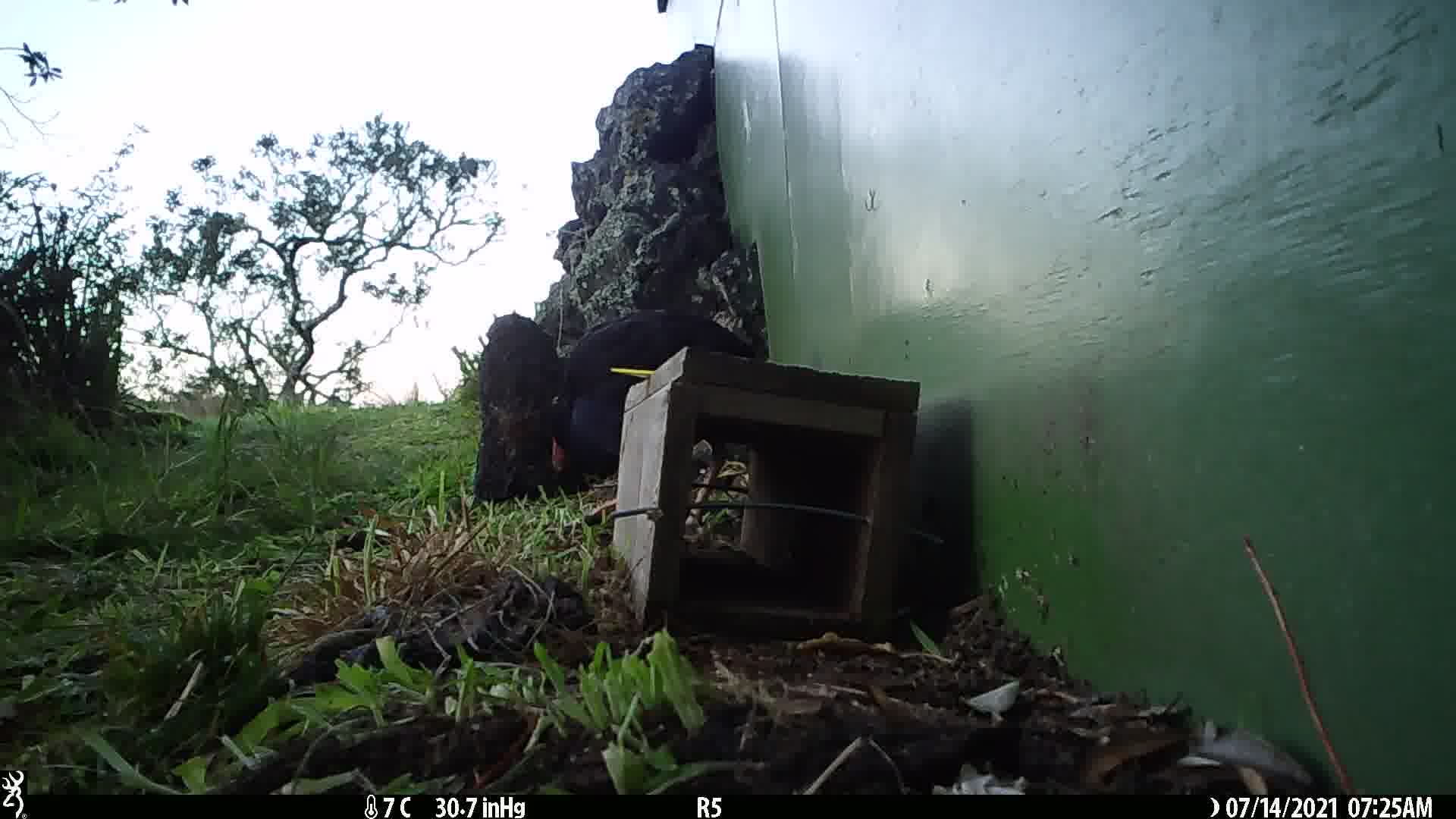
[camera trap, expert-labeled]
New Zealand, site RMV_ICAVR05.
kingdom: Animalia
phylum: Chordata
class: Aves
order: Gruiformes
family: Rallidae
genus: Porphyrio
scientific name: Porphyrio melanotus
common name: australasian swamphen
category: pukeko